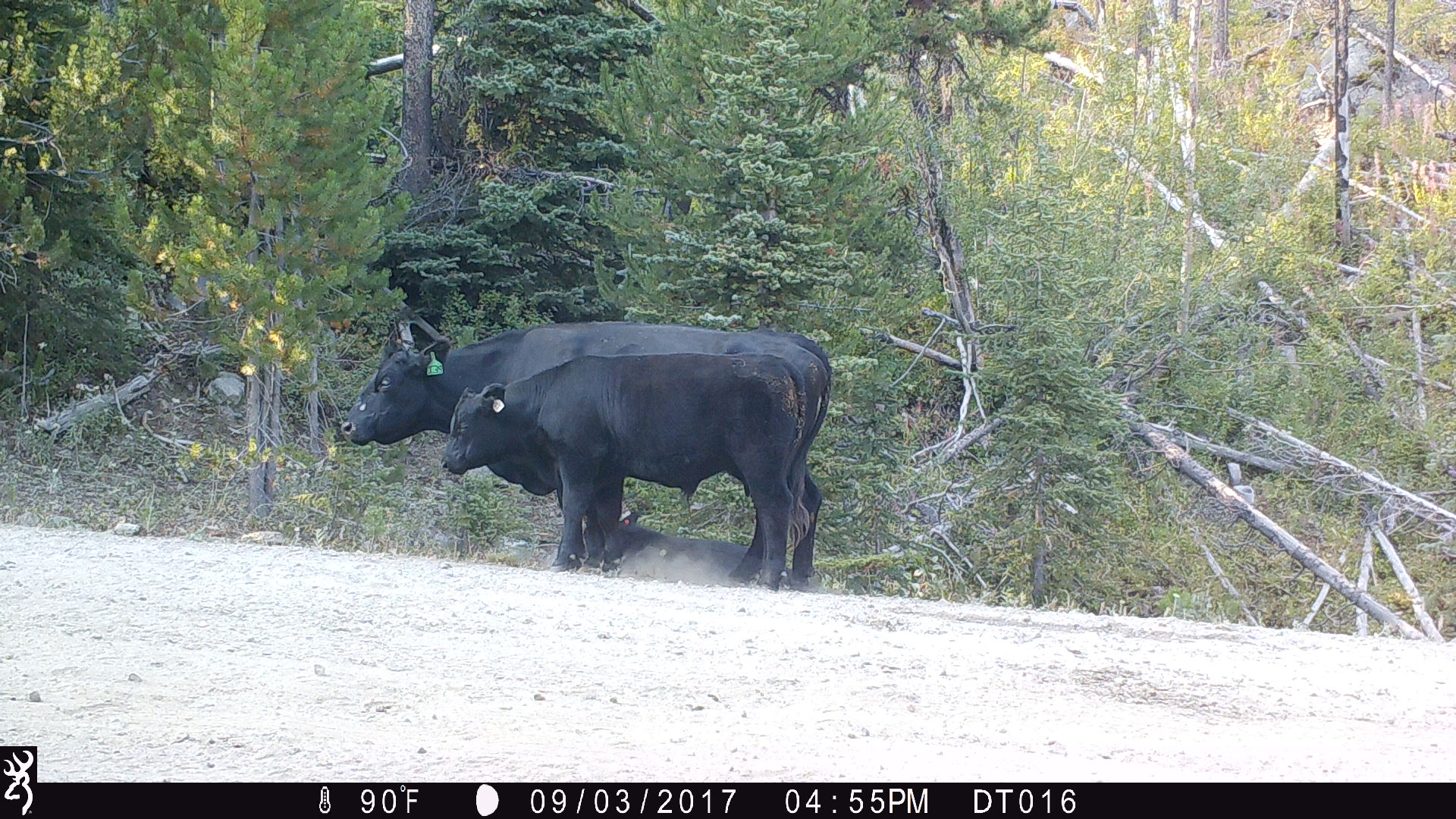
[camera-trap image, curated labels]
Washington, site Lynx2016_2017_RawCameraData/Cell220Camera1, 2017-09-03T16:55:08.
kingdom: Animalia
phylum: Chordata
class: Mammalia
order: Artiodactyla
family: Bovidae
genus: Bos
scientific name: Bos taurus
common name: domestic cattle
Domestic cattle (Bos taurus). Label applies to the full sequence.